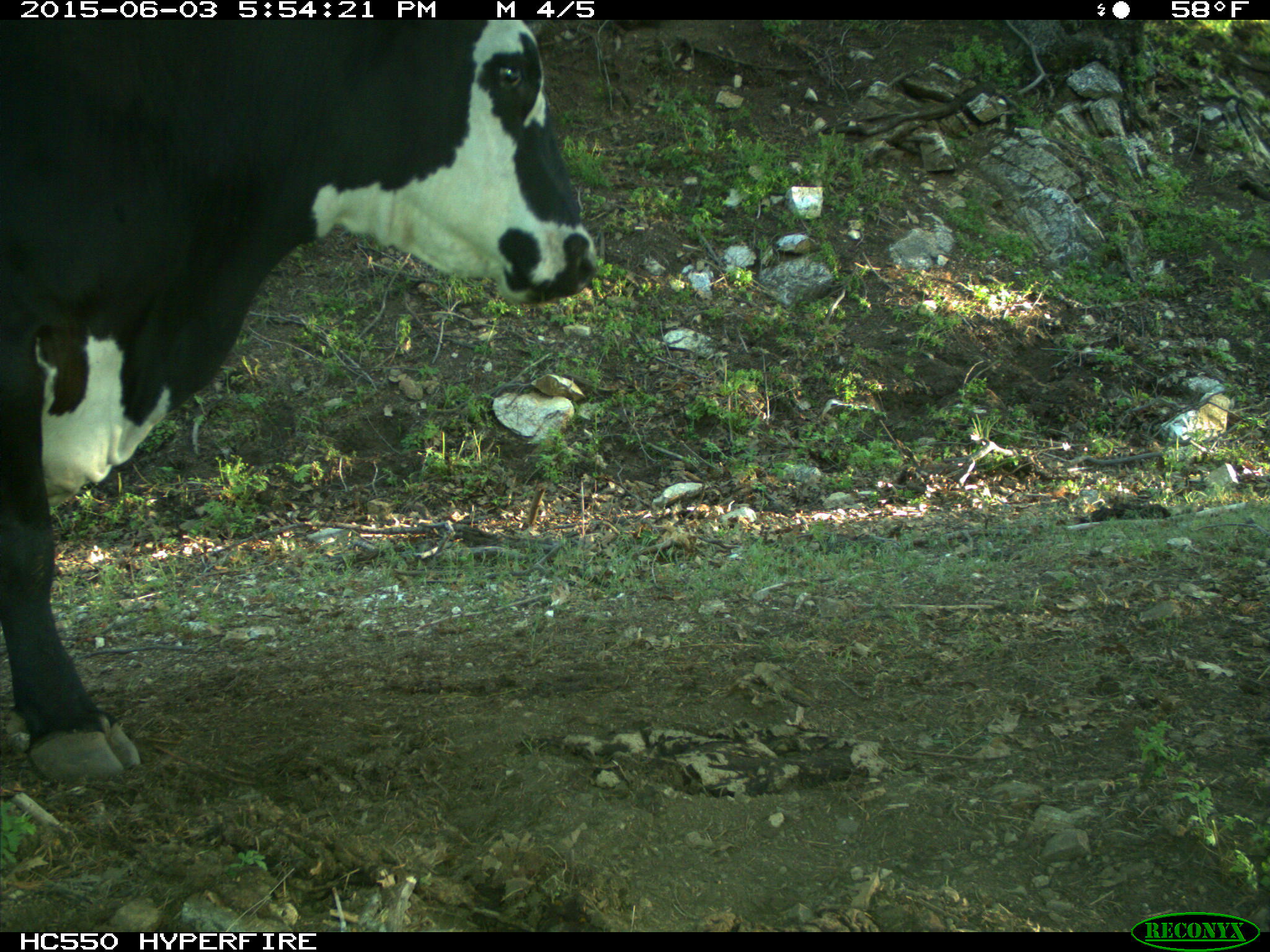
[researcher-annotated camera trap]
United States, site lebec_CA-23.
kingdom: Animalia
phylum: Chordata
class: Mammalia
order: Artiodactyla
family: Bovidae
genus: Bos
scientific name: Bos taurus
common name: domestic cow